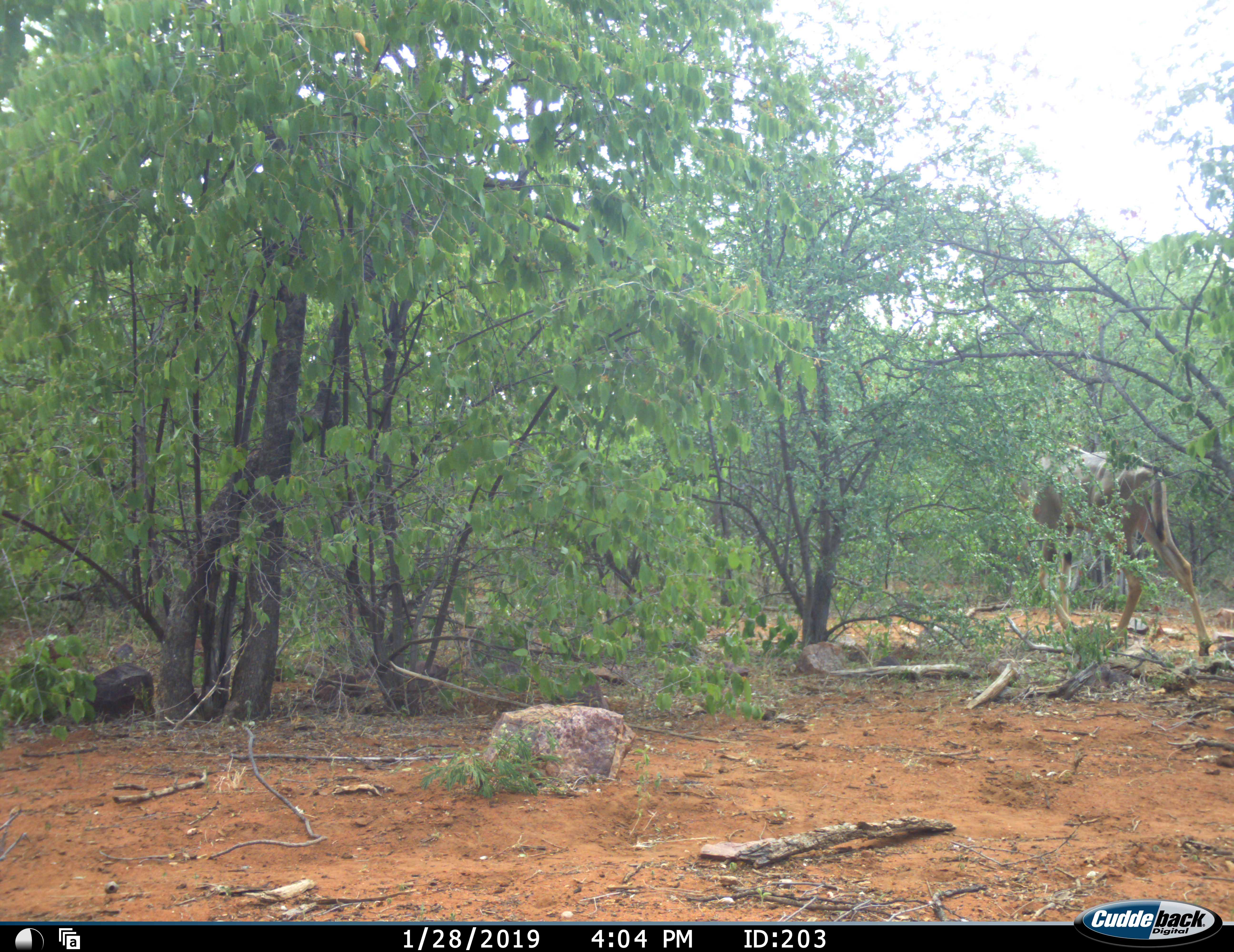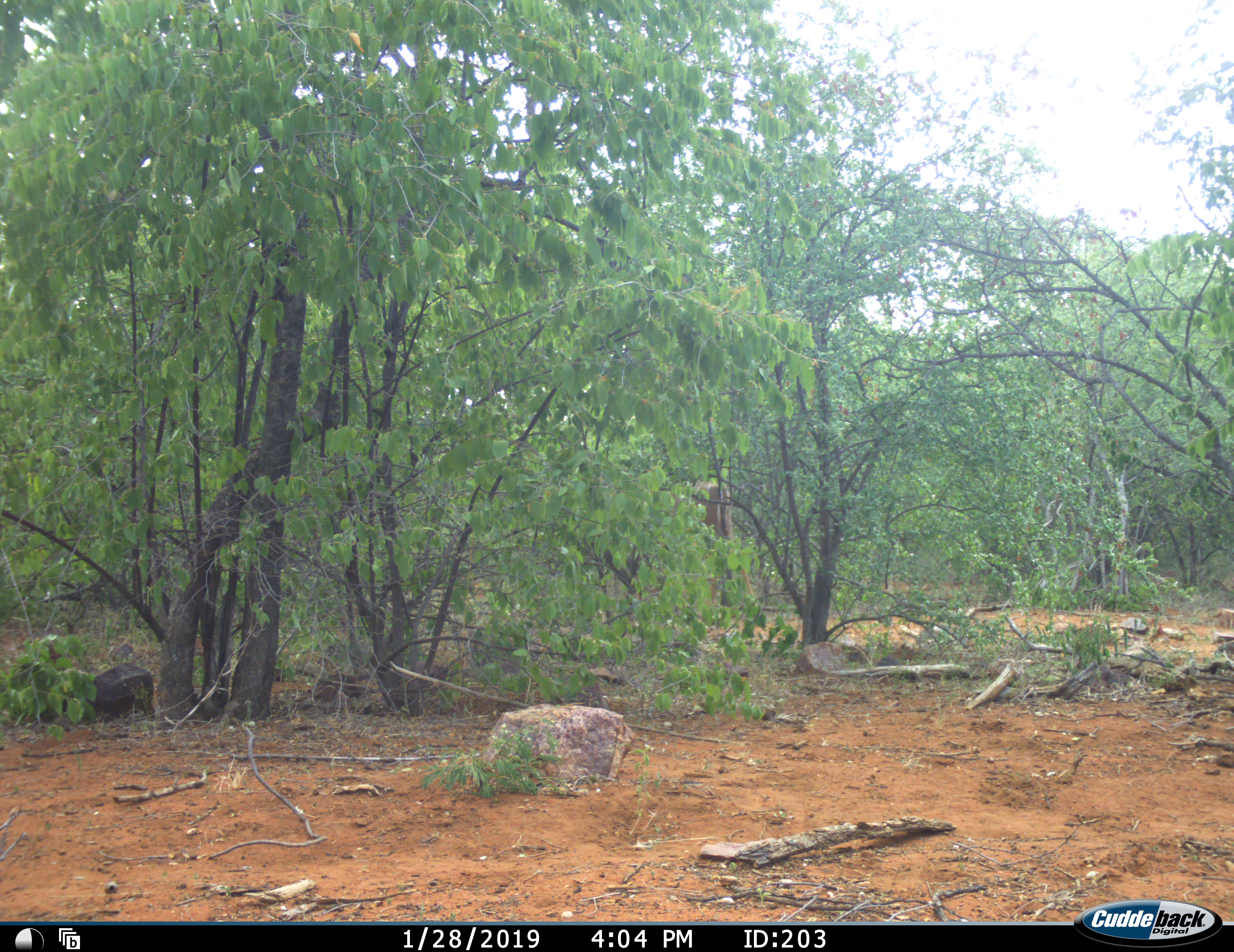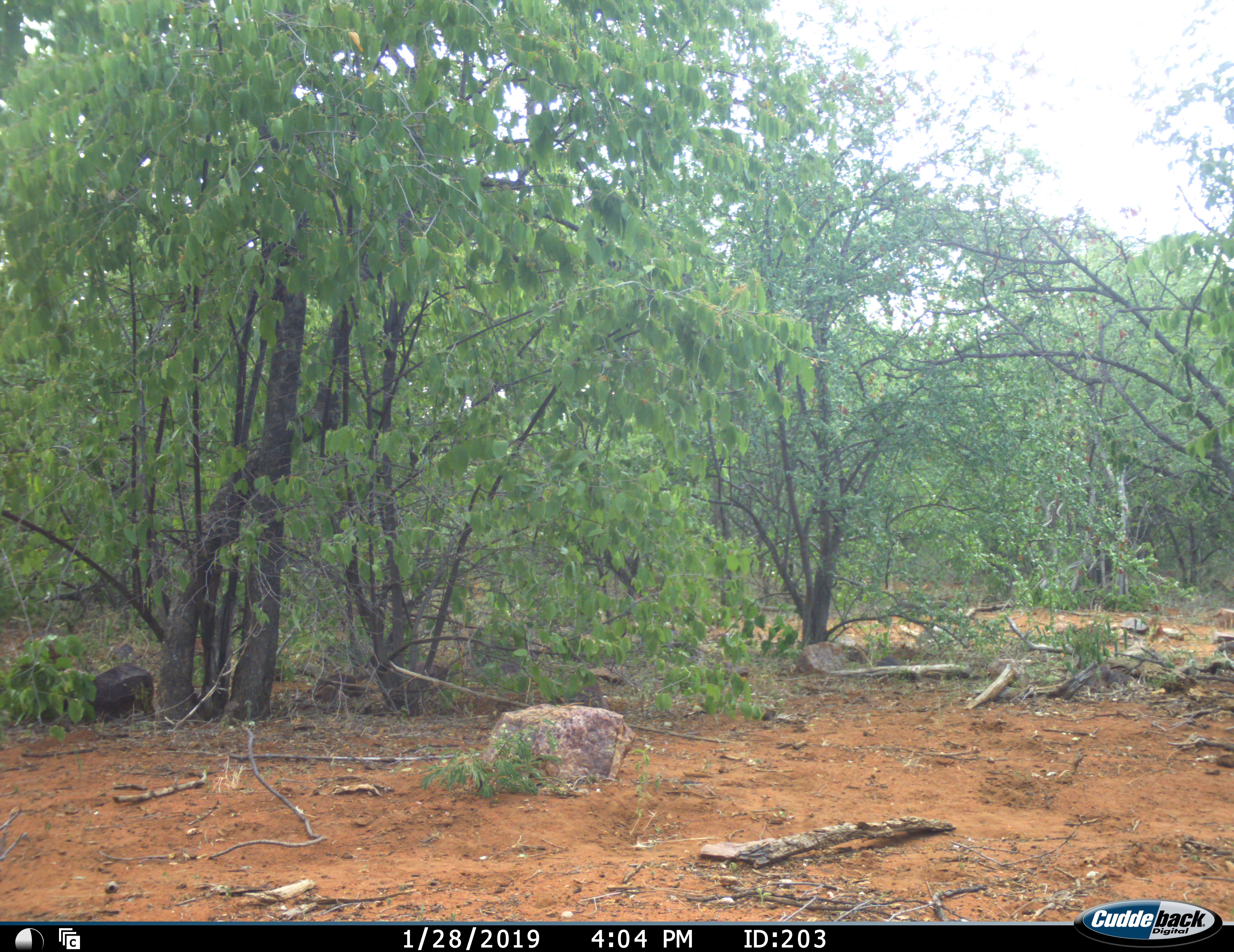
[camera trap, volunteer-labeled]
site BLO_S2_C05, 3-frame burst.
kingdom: Animalia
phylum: Chordata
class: Mammalia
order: Artiodactyla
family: Bovidae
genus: Tragelaphus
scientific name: Tragelaphus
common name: kudu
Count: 1.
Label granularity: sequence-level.